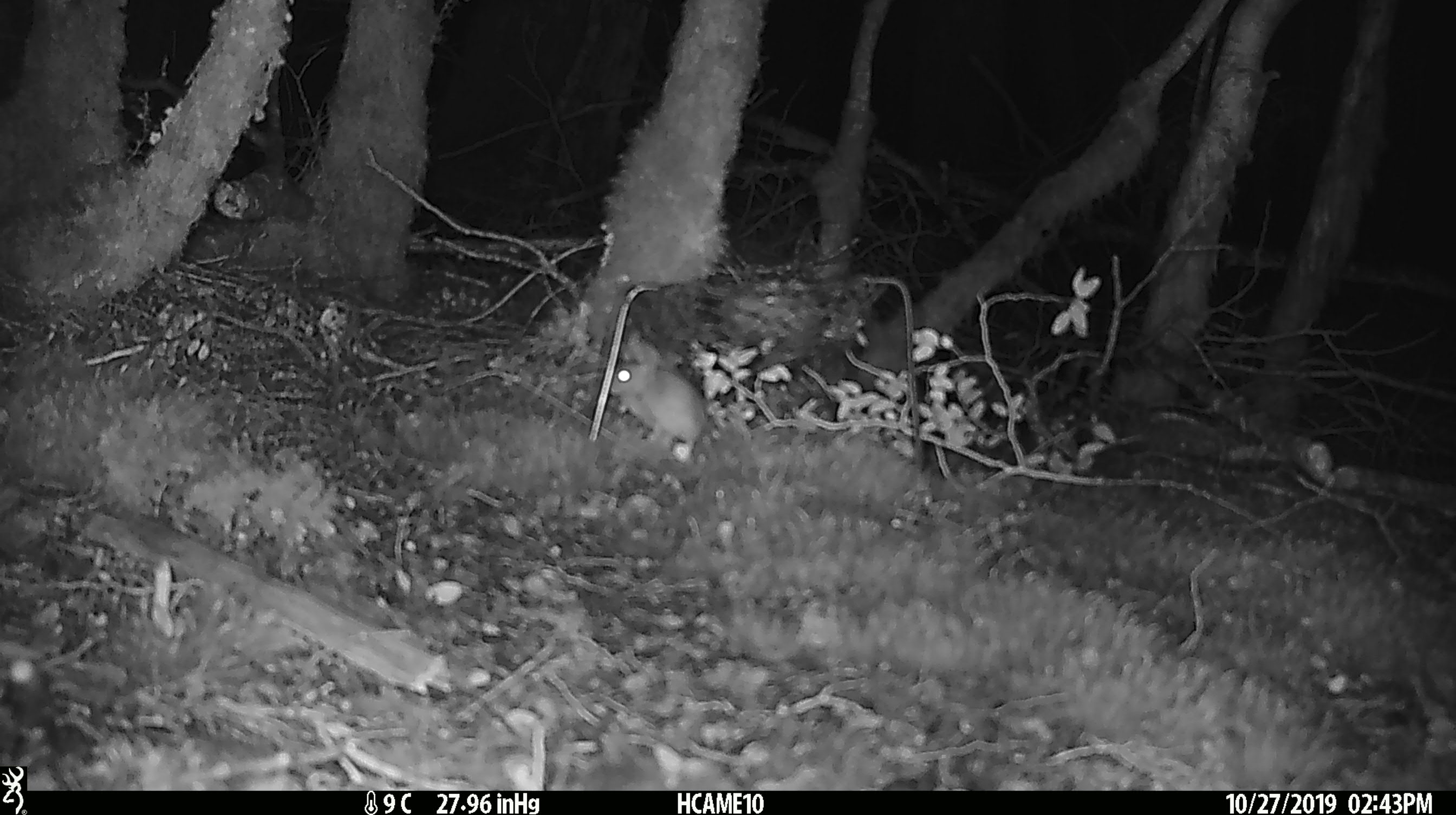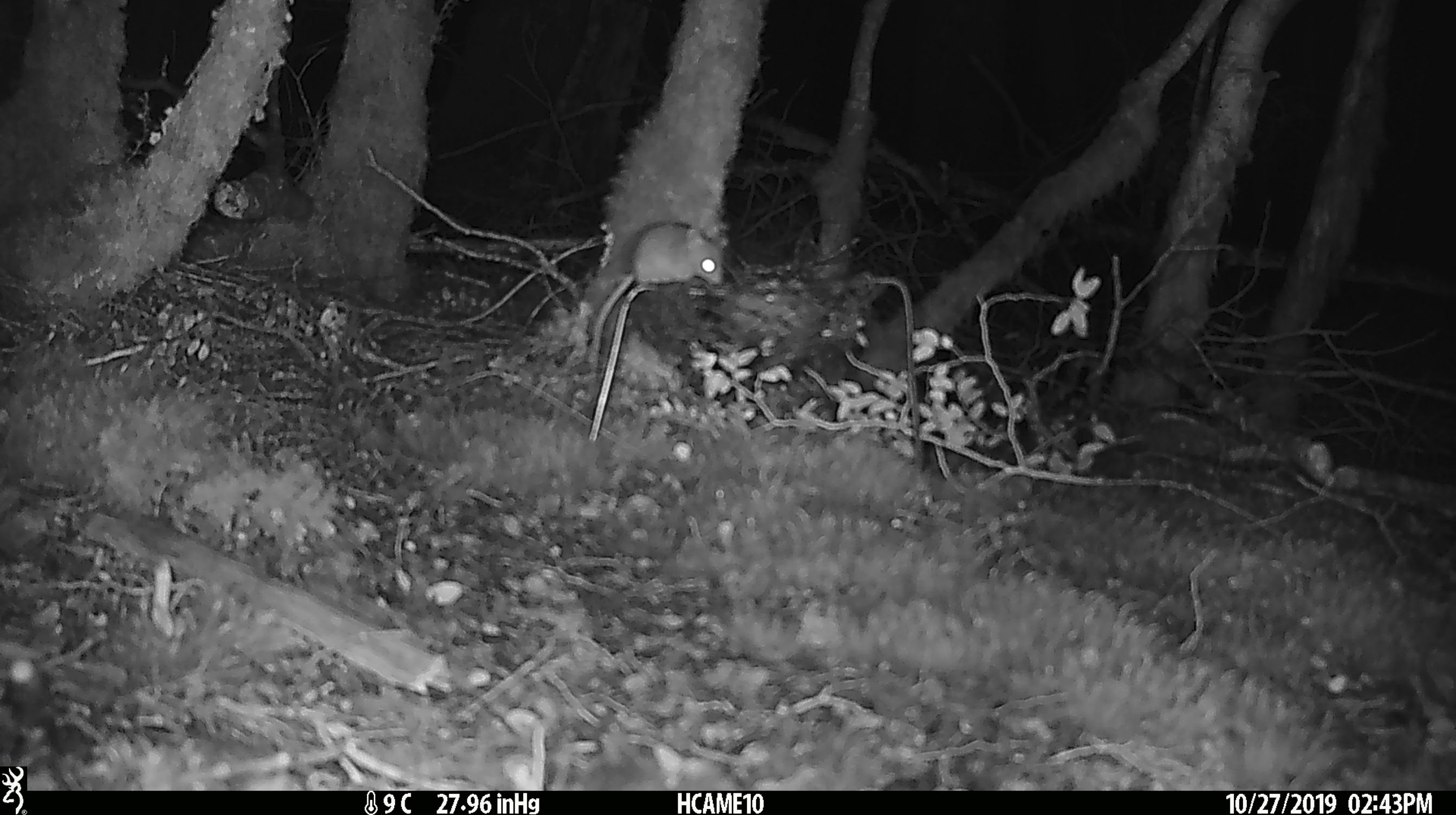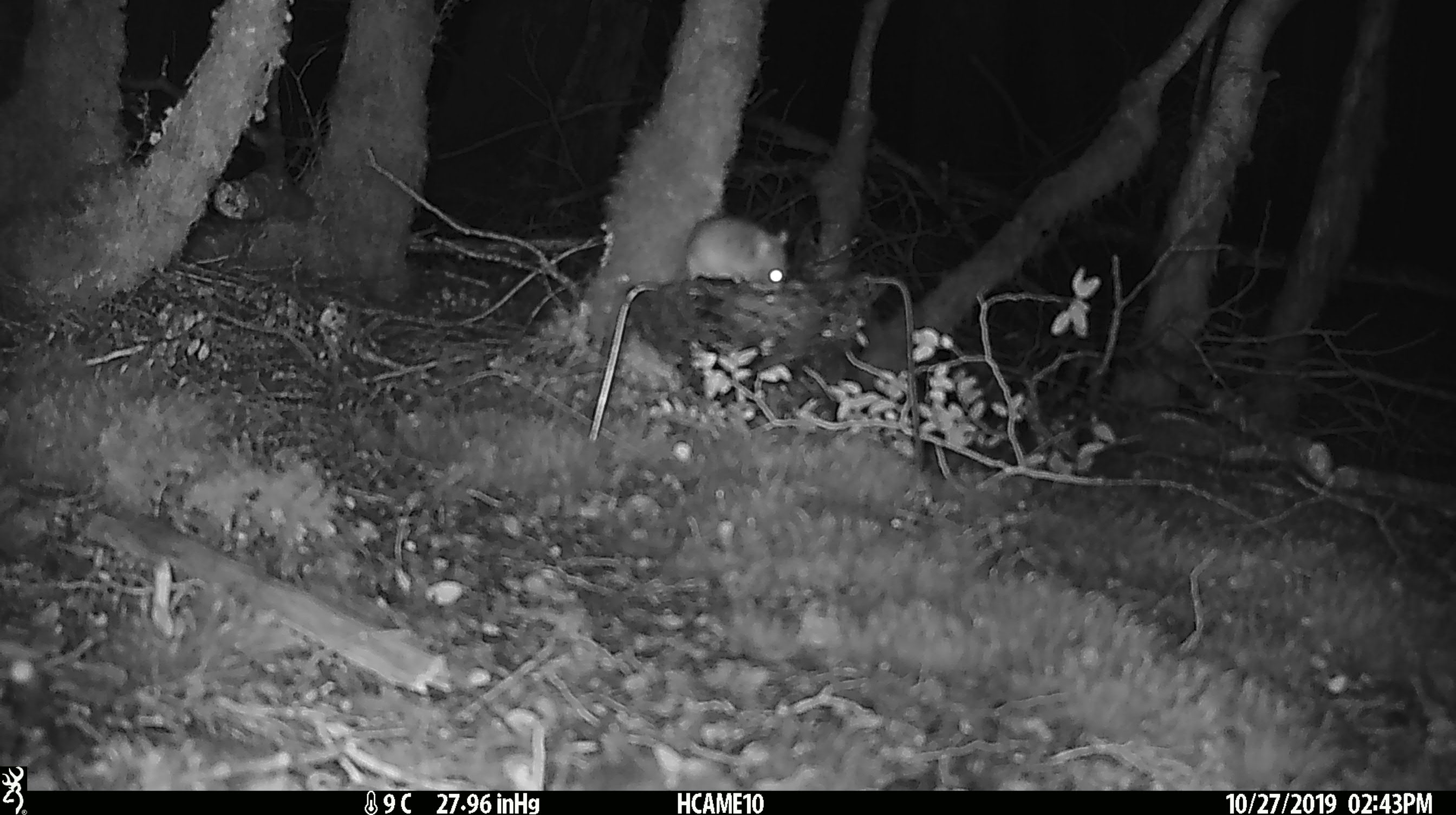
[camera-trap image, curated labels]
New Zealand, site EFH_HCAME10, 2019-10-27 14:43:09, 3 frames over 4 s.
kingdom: Animalia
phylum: Chordata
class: Mammalia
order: Rodentia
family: Muridae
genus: Mus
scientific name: Mus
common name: mouse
Mouse (Mus).